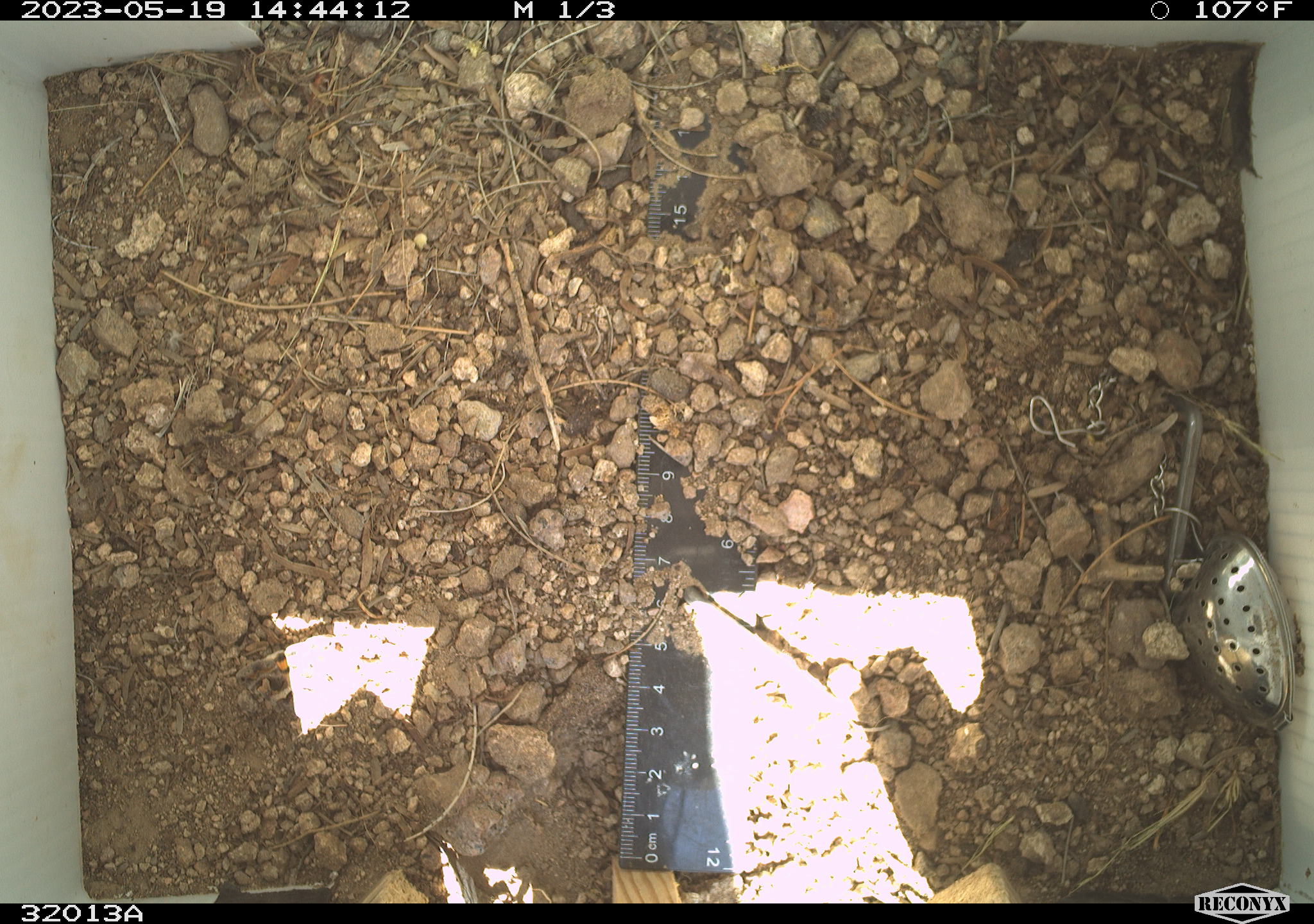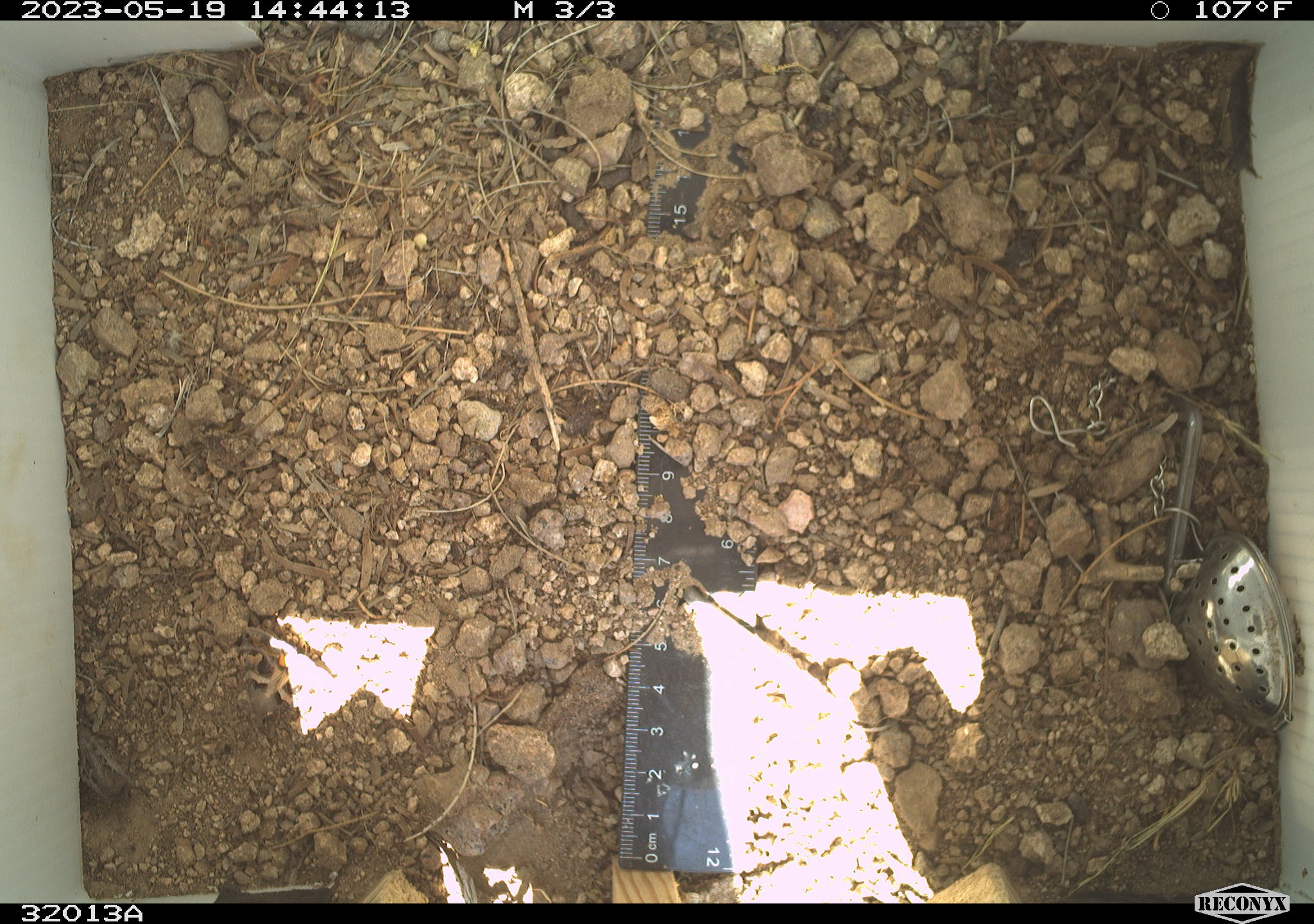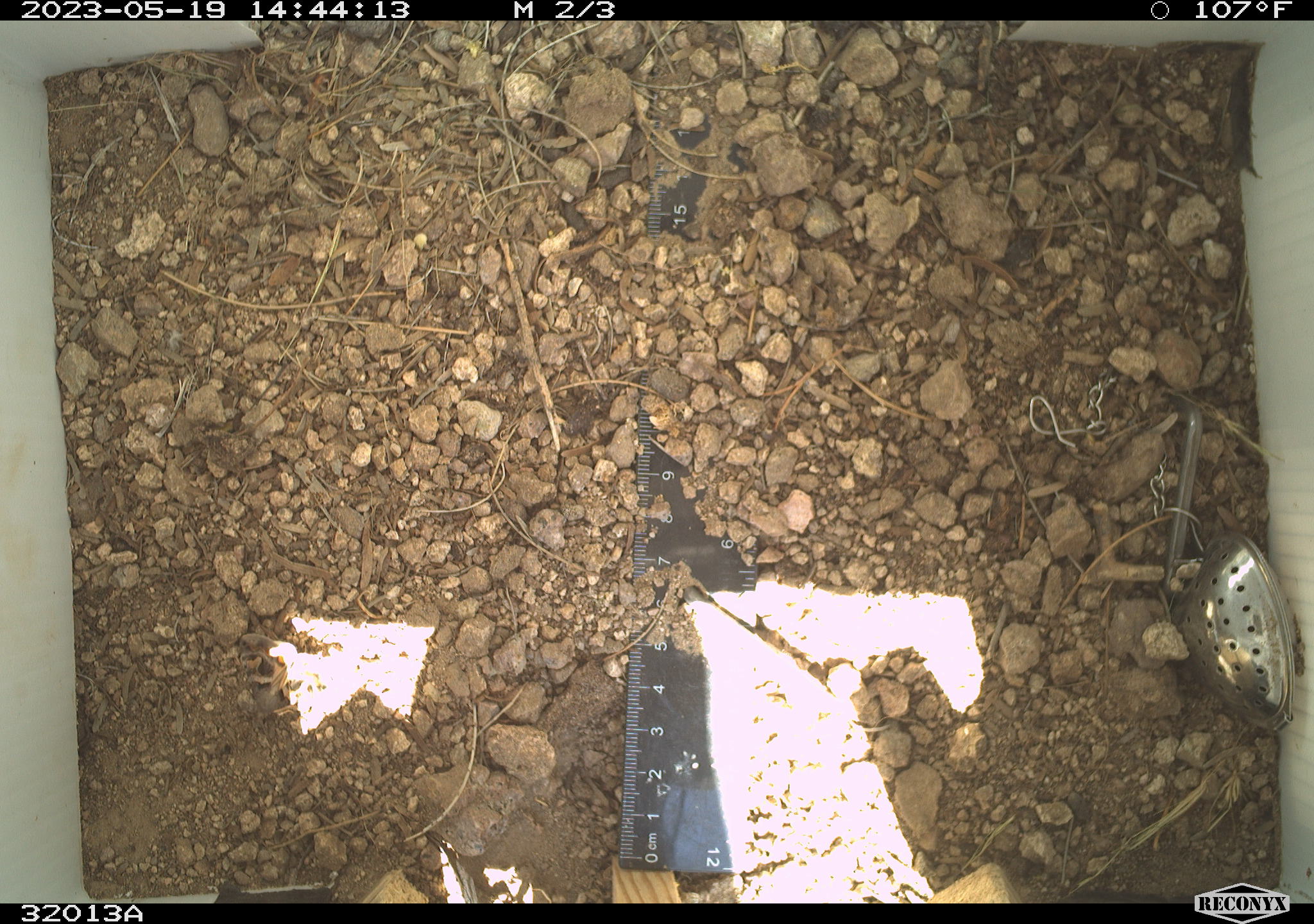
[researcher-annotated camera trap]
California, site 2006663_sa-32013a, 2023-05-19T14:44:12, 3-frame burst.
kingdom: Animalia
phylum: Chordata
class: Reptilia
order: Squamata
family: Phrynosomatidae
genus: Sceloporus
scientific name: Sceloporus graciosus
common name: common sagebrush lizard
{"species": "common sagebrush lizard (Sceloporus graciosus)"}